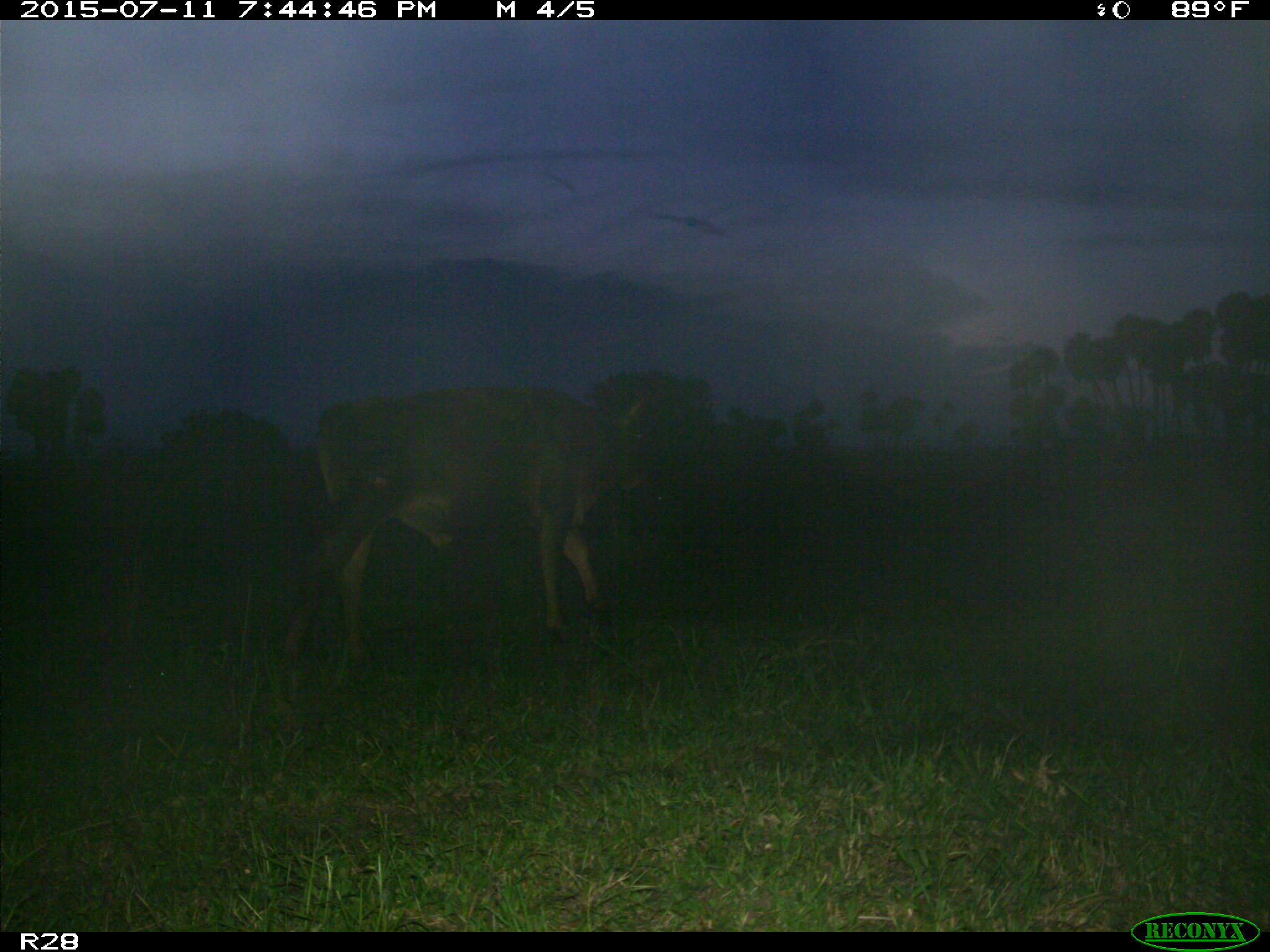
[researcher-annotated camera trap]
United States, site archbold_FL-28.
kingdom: Animalia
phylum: Chordata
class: Mammalia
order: Artiodactyla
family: Bovidae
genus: Bos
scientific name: Bos taurus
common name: domestic cow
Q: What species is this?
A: Bos taurus (domestic cow).